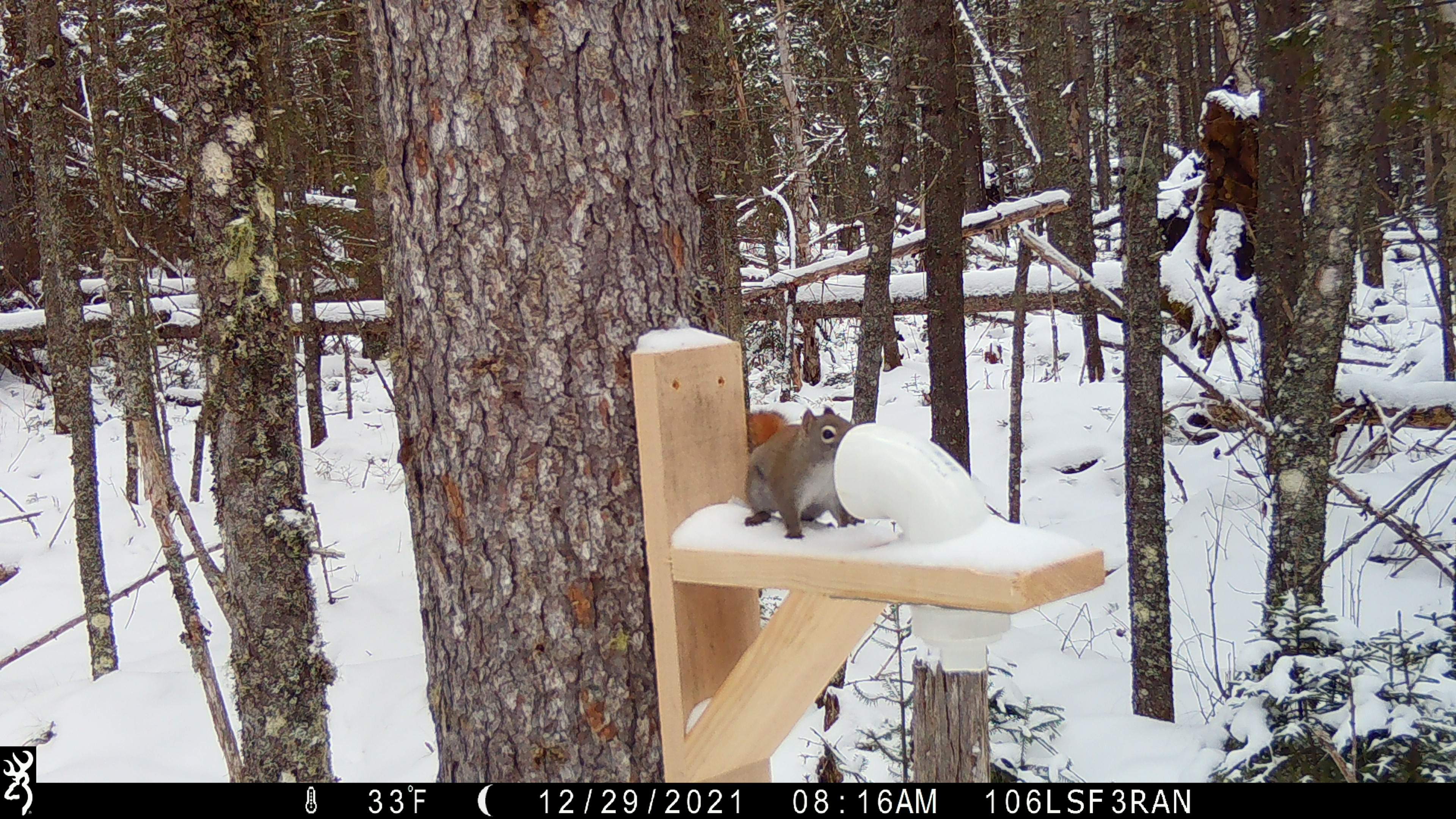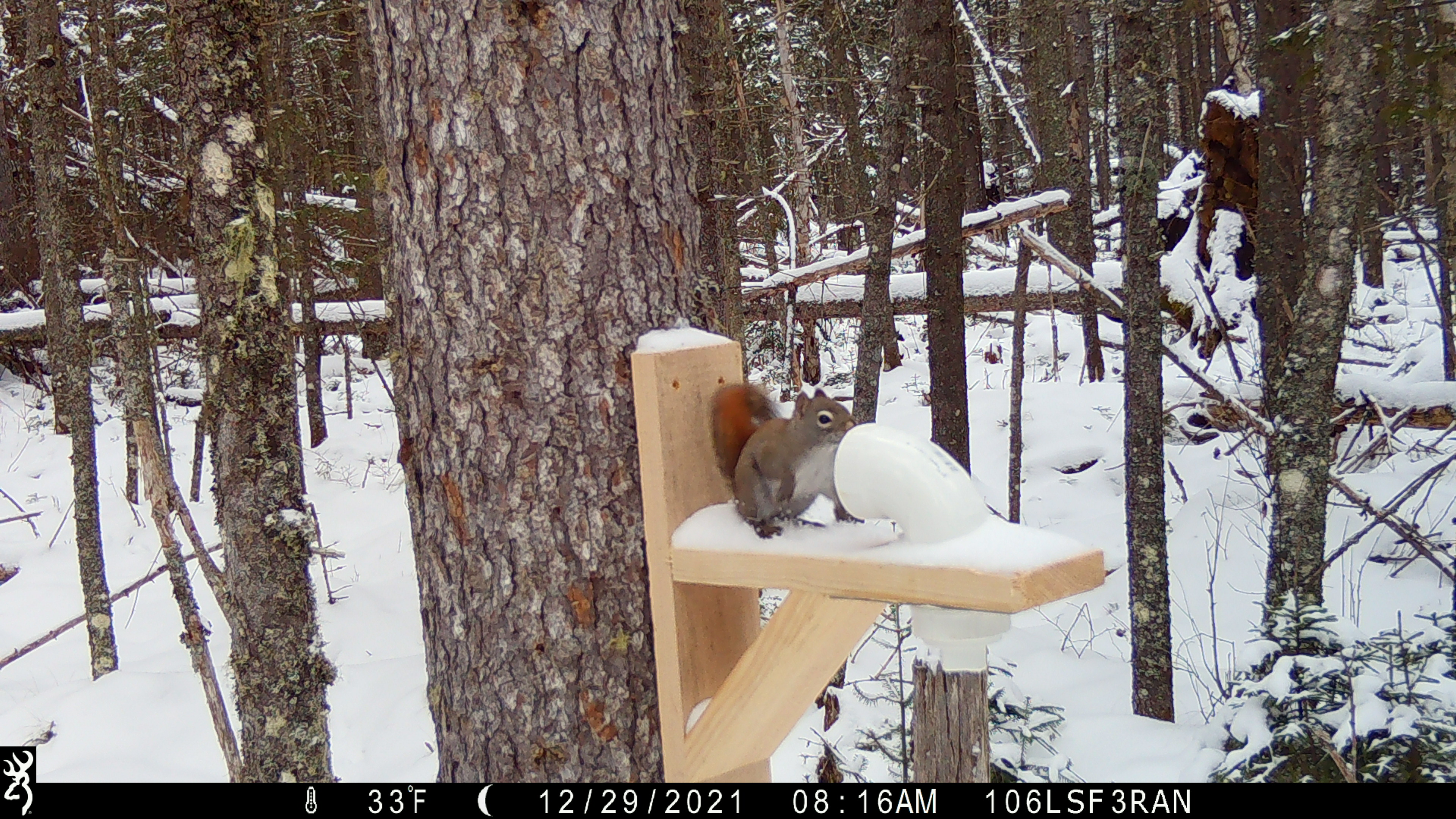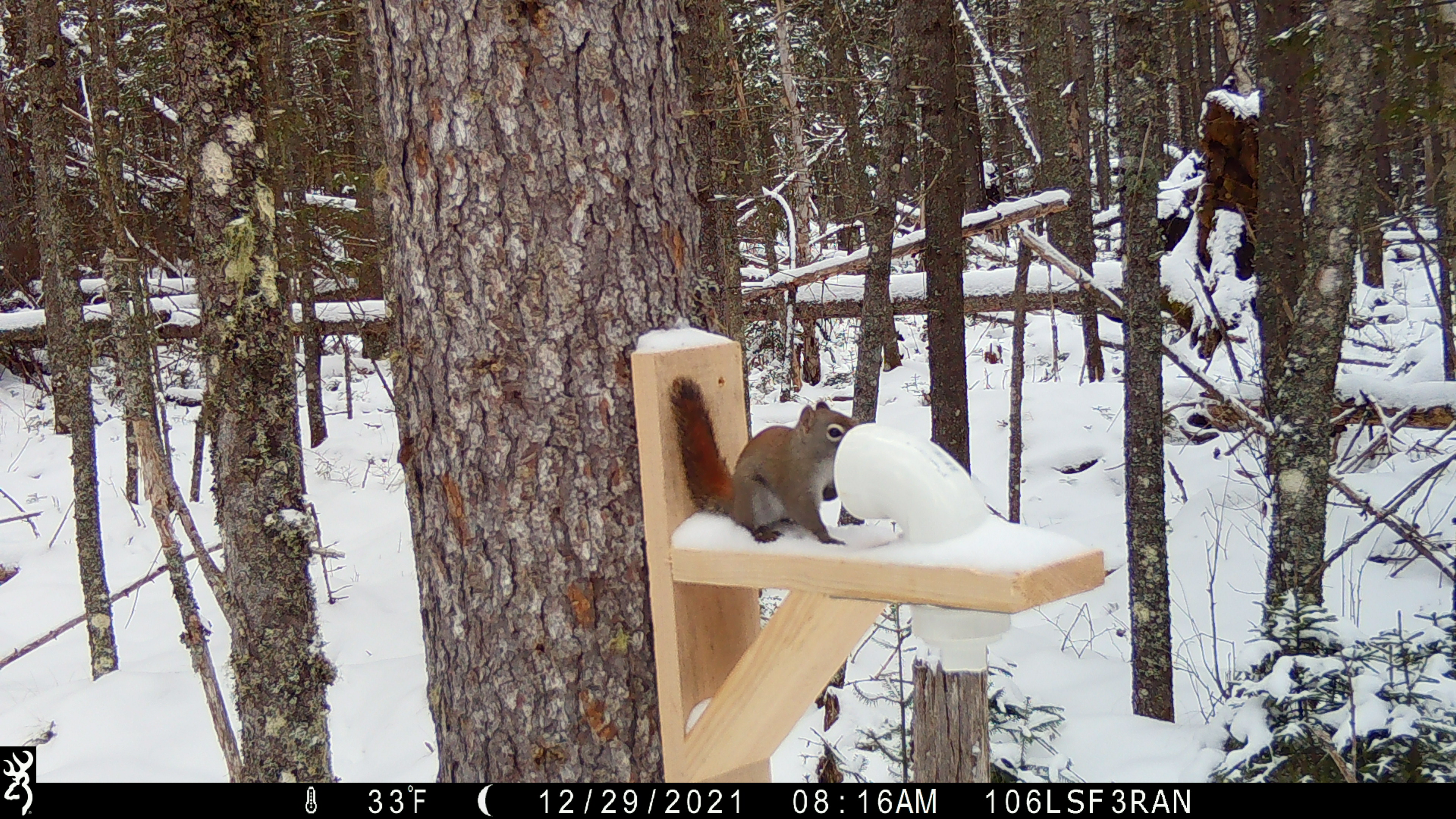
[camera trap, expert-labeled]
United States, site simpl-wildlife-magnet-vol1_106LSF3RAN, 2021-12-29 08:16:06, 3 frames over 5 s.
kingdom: Animalia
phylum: Chordata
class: Mammalia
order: Rodentia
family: Sciuridae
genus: Tamiasciurus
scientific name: Tamiasciurus hudsonicus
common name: red squirrel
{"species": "red squirrel (Tamiasciurus hudsonicus)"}